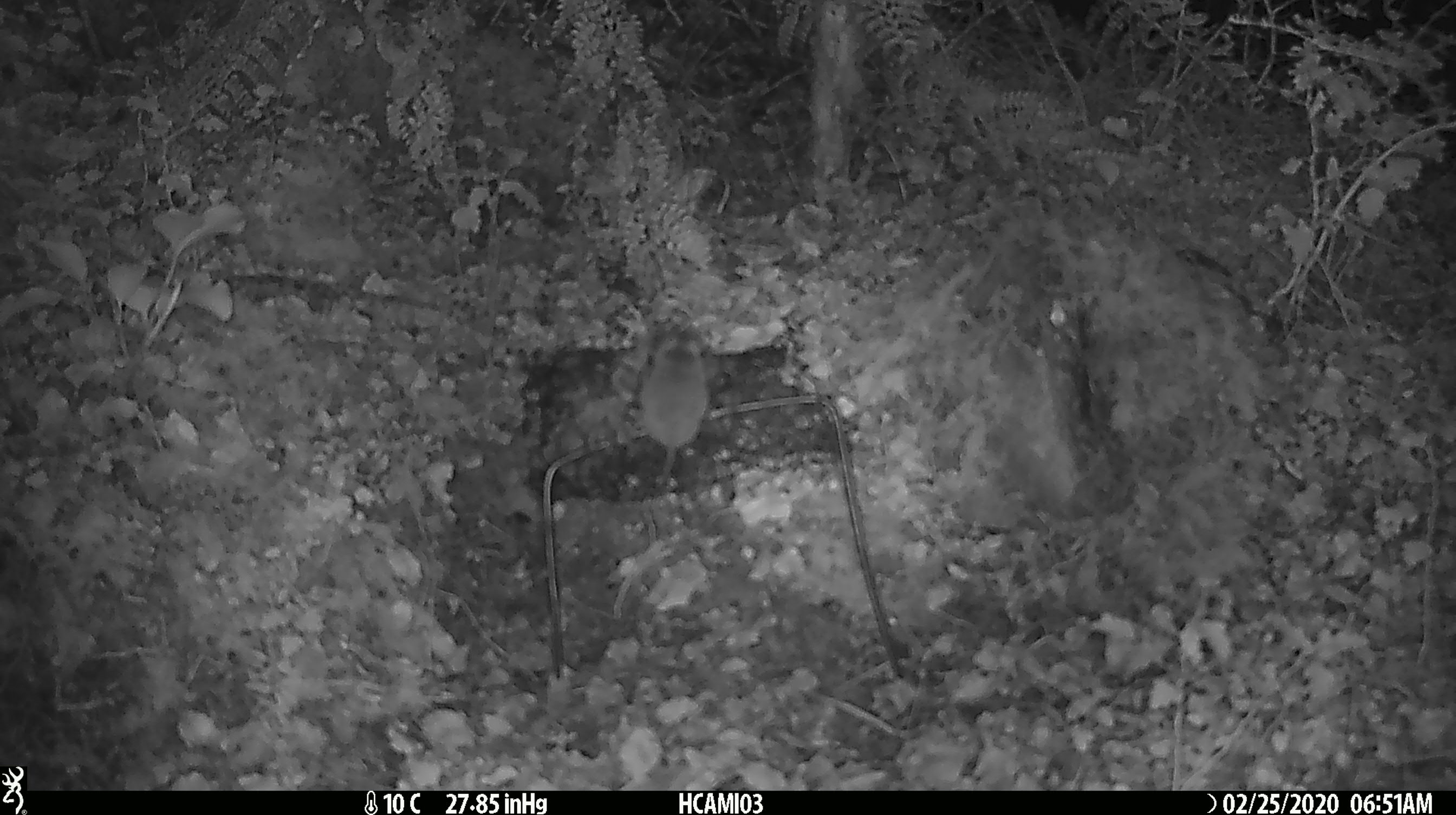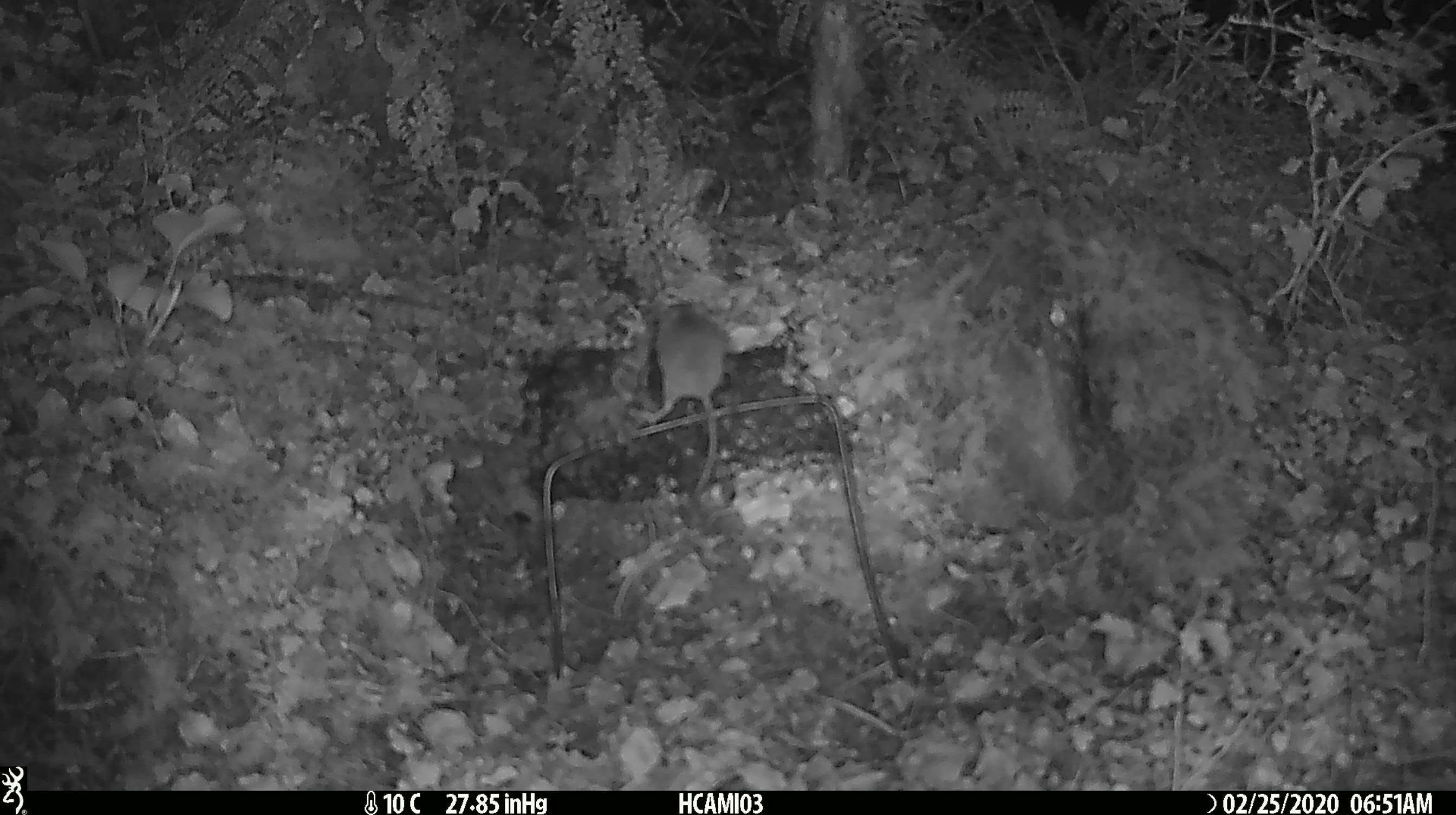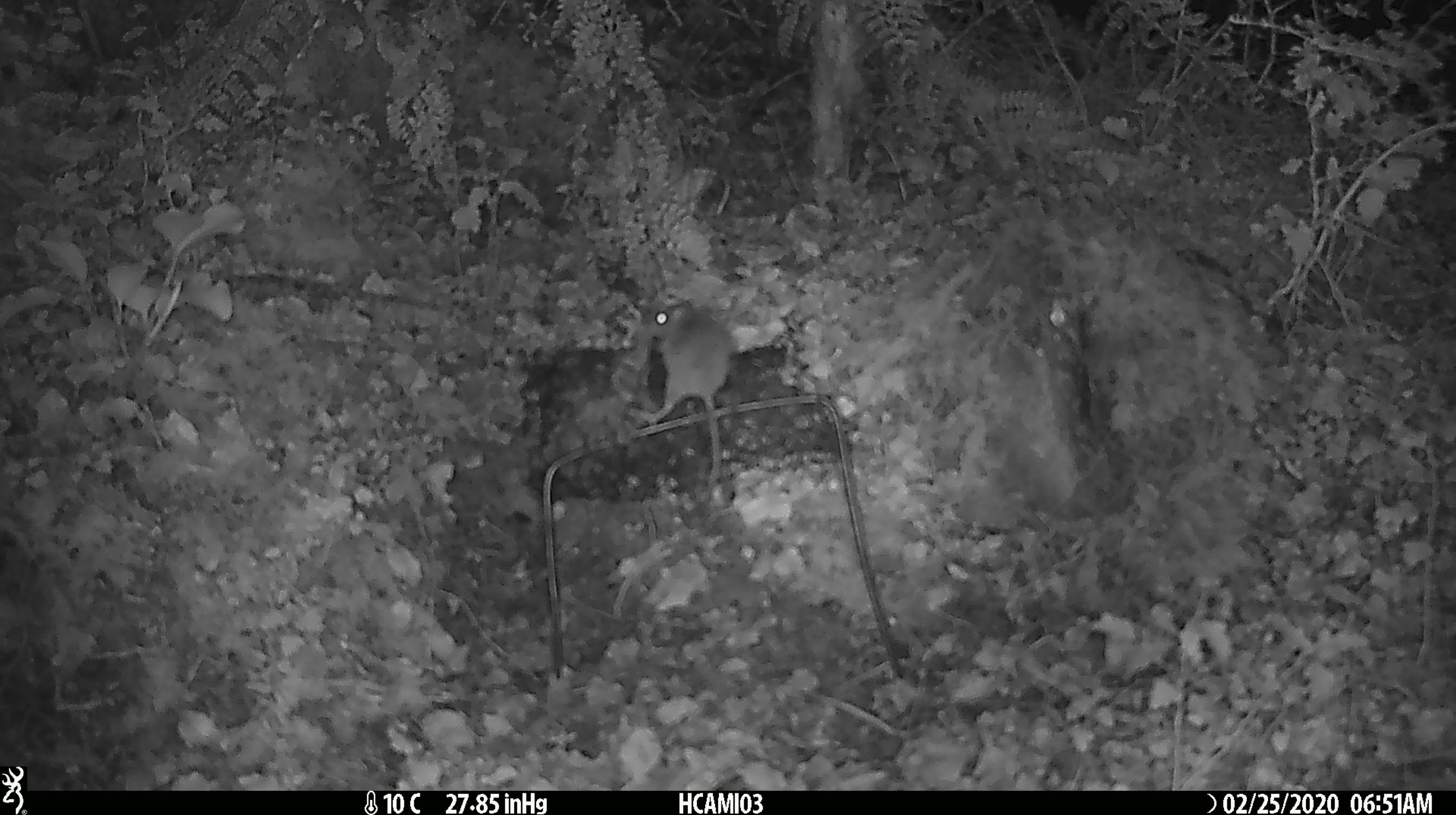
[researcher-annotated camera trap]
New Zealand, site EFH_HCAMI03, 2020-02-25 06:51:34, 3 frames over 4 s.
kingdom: Animalia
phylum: Chordata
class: Mammalia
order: Rodentia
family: Muridae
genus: Mus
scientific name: Mus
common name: mouse